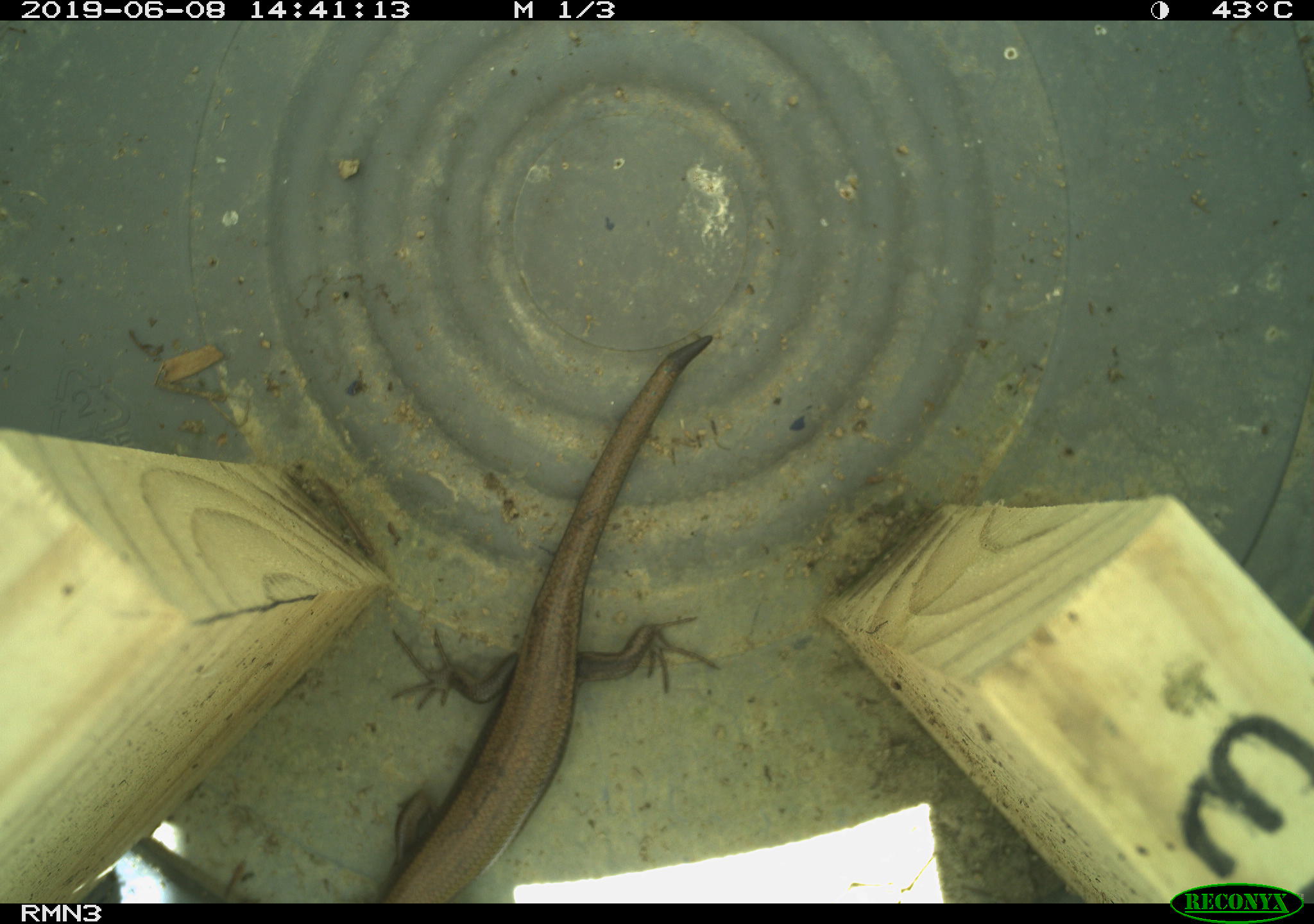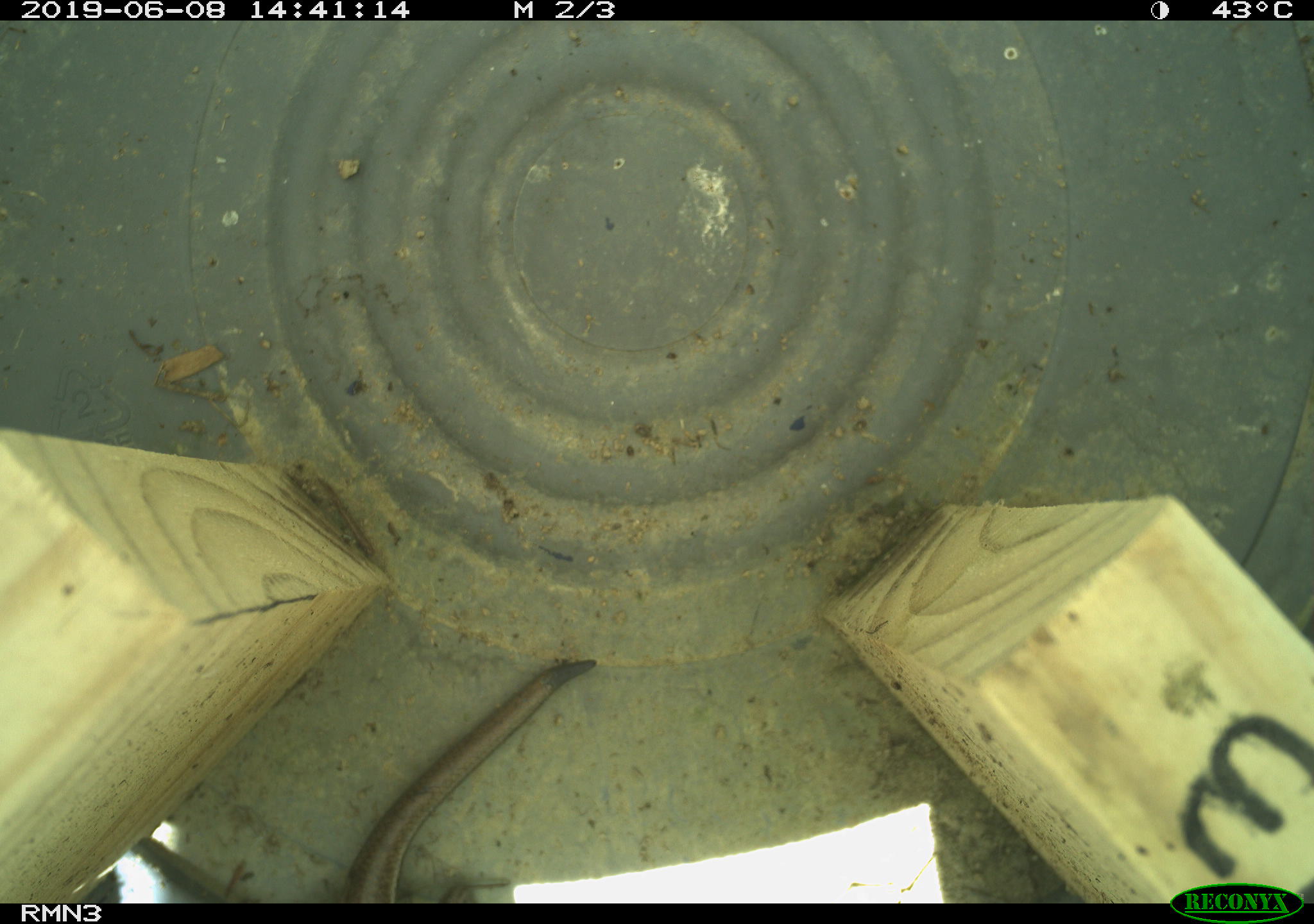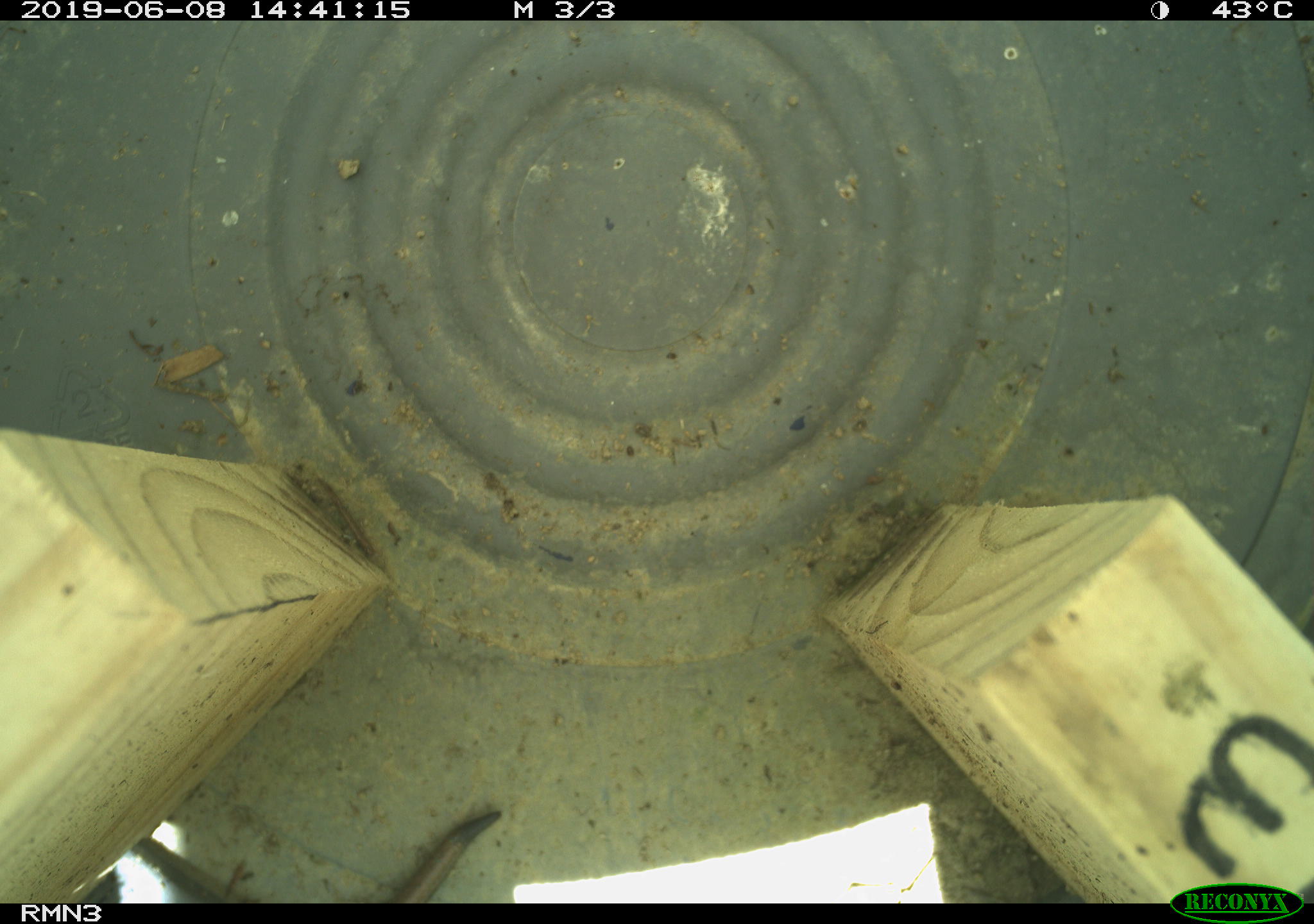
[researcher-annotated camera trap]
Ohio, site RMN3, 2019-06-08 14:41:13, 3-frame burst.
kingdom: Animalia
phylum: Chordata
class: Reptilia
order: Squamata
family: Scincidae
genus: Plestiodon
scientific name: Plestiodon fasciatus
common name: common five-lined skink